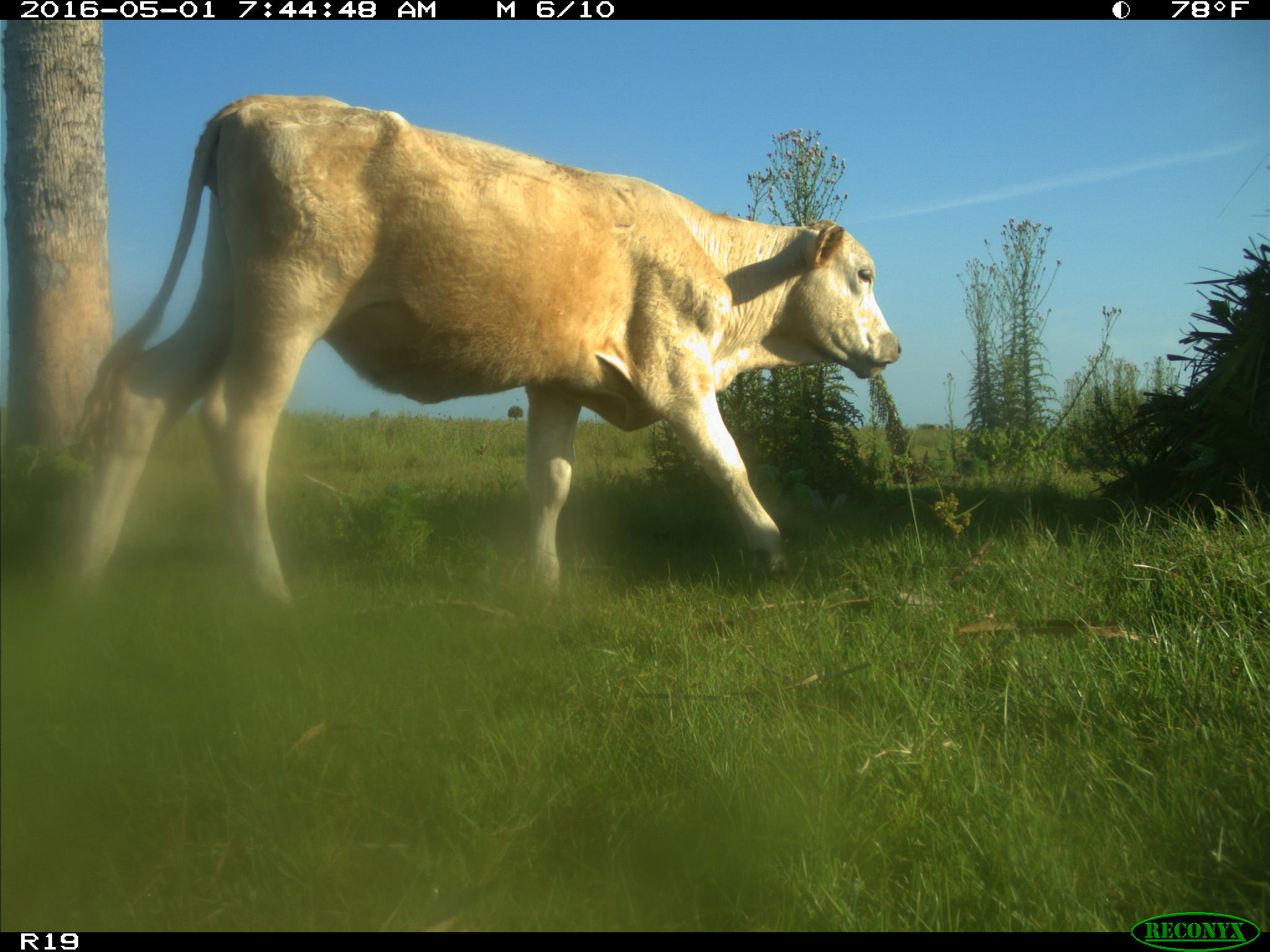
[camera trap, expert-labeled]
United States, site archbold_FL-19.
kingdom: Animalia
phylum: Chordata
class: Mammalia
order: Artiodactyla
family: Bovidae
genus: Bos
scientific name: Bos taurus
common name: domestic cow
Bos taurus (domestic cow).